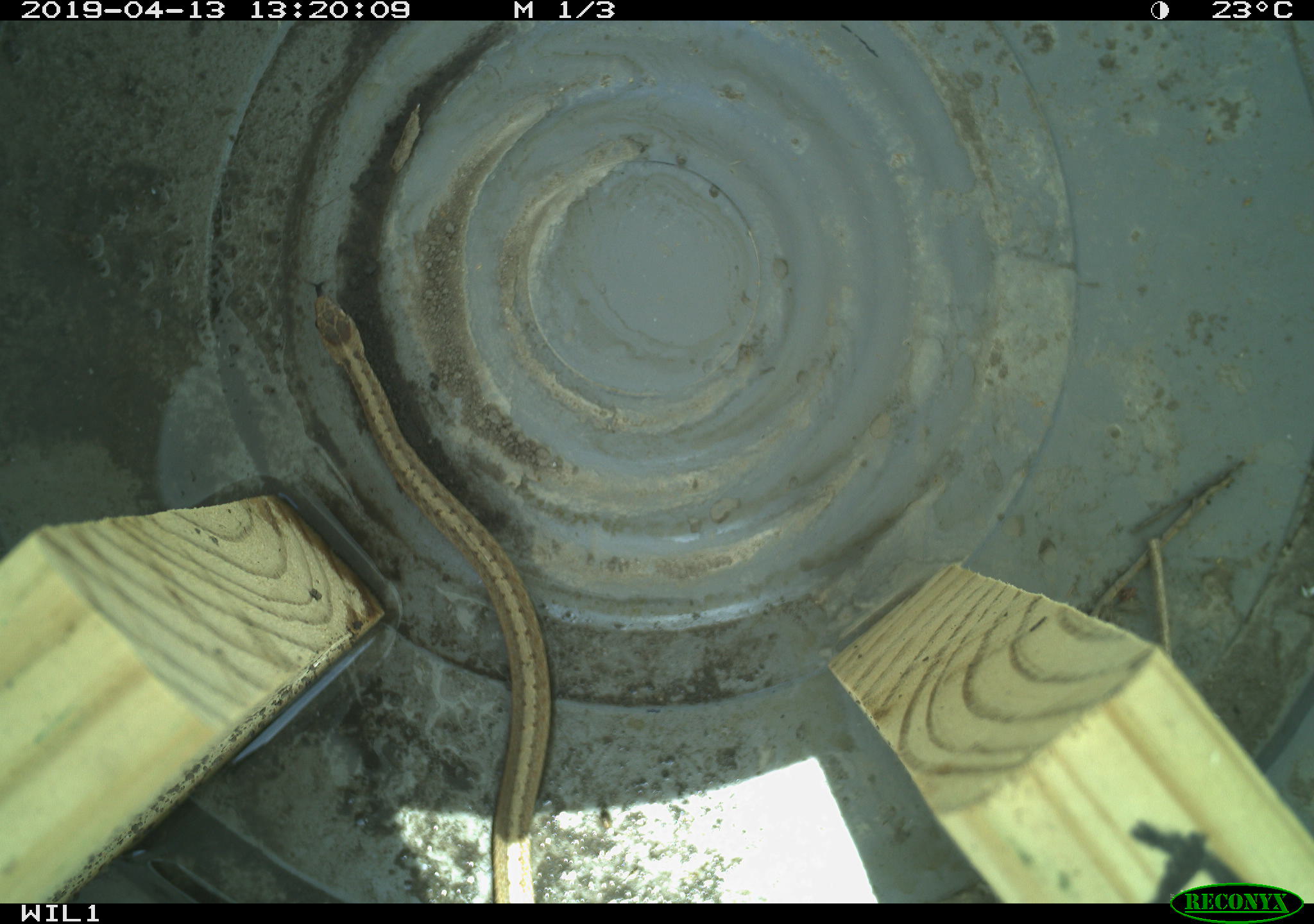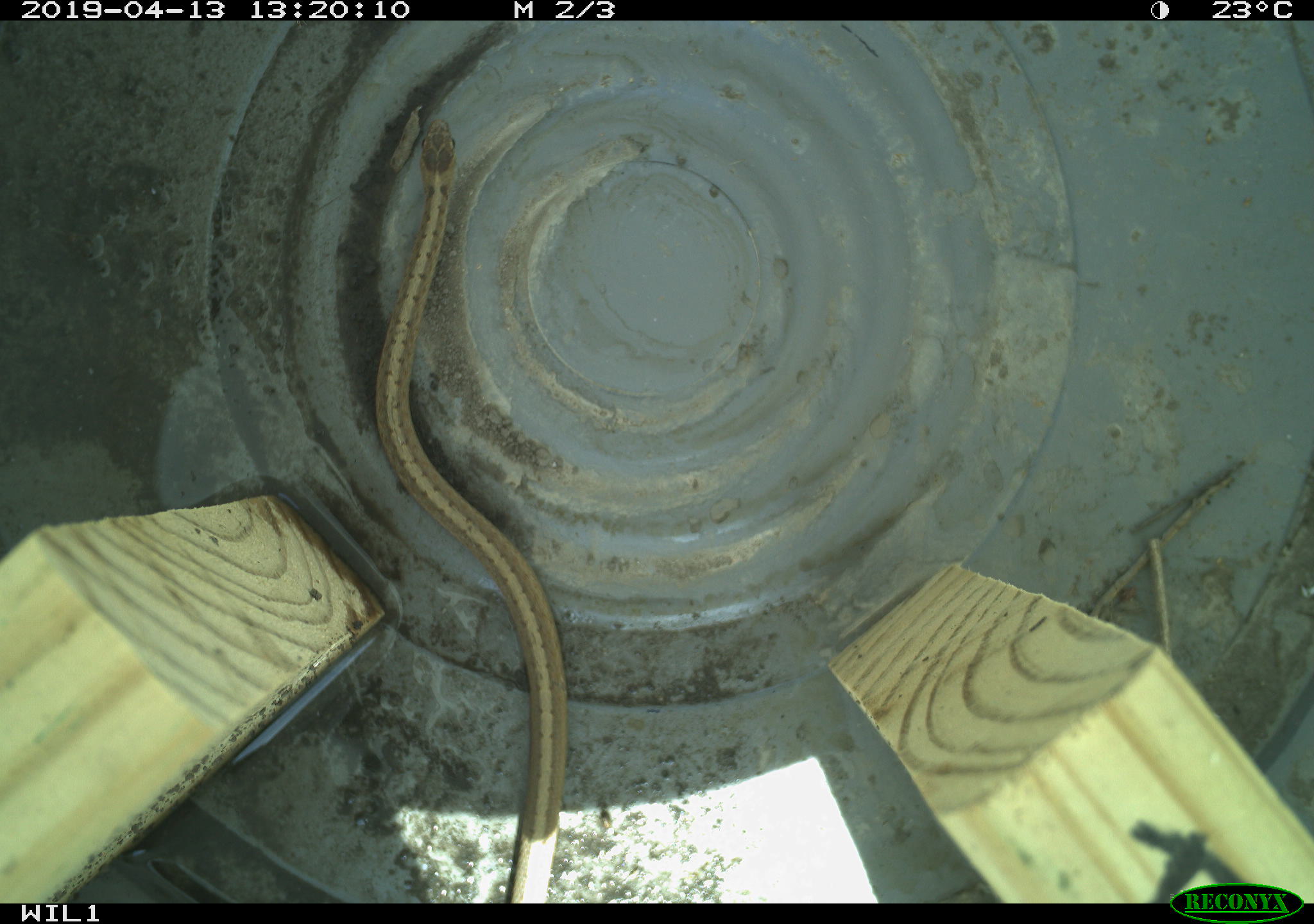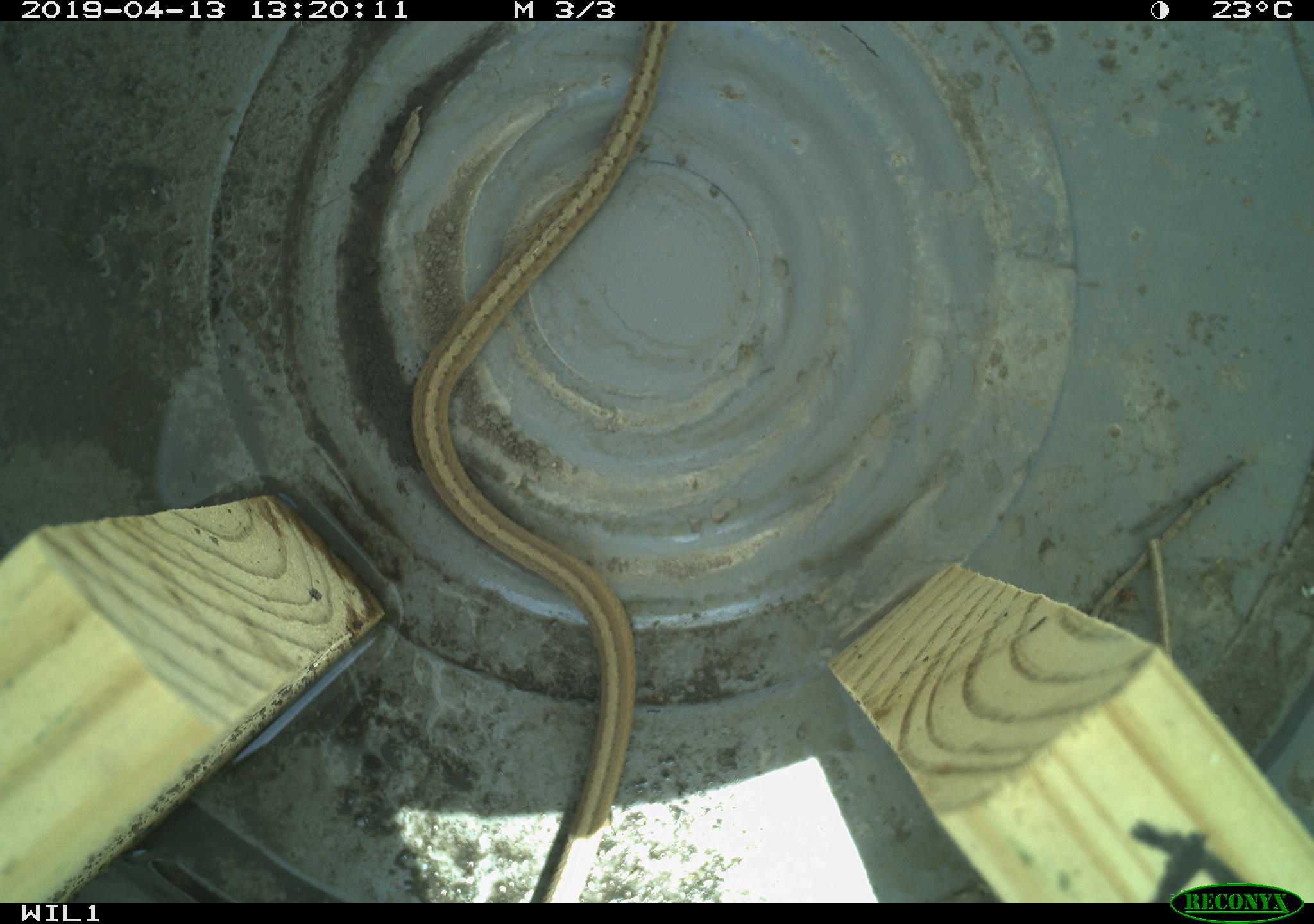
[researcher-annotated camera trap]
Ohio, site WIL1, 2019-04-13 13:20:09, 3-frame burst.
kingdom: Animalia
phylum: Chordata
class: Reptilia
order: Squamata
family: Colubridae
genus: Storeria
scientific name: Storeria dekayi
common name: dekay's brownsnake